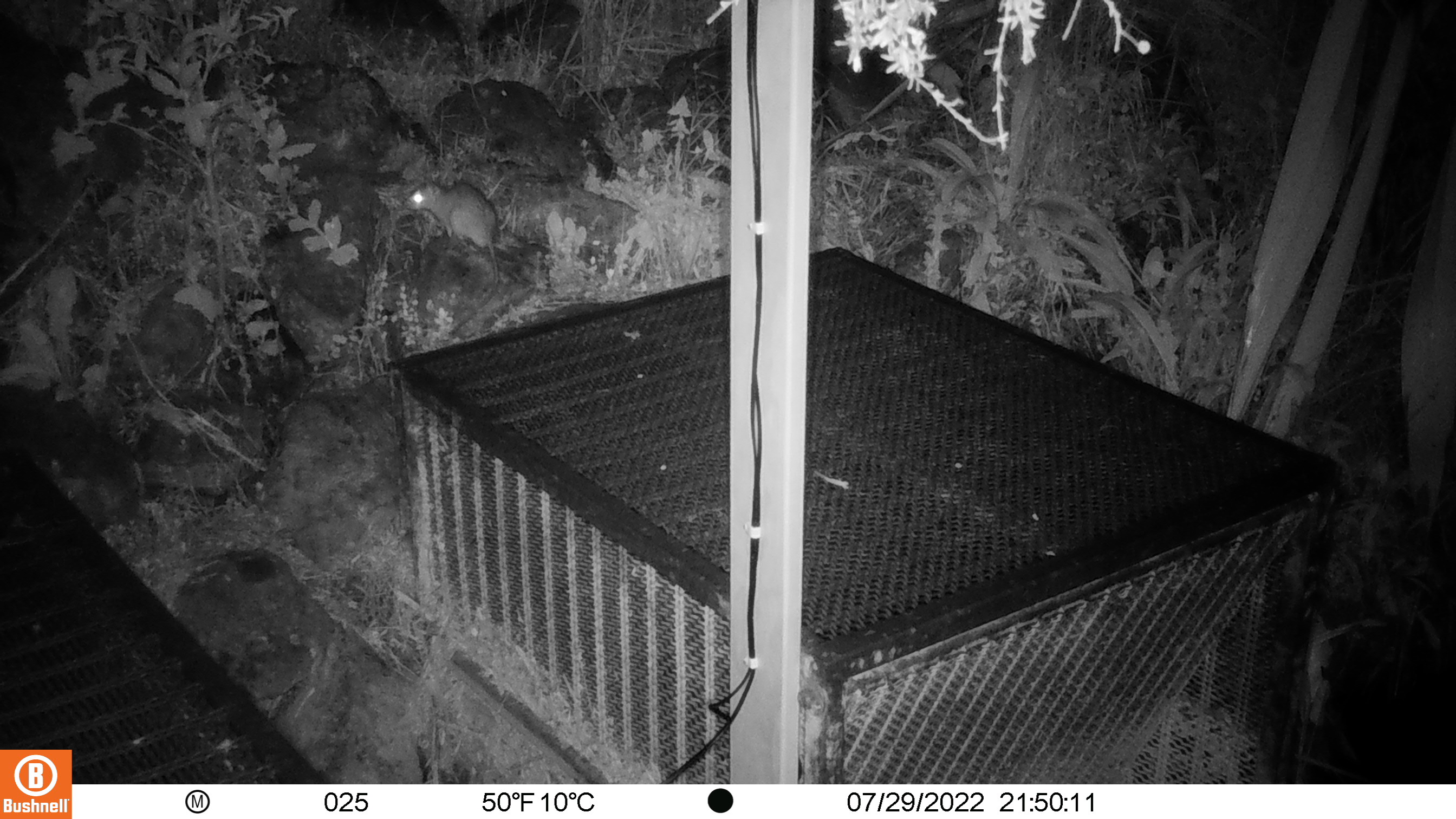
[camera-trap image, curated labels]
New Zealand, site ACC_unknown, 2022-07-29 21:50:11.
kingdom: Animalia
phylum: Chordata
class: Mammalia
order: Rodentia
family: Muridae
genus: Rattus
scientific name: Rattus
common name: rat